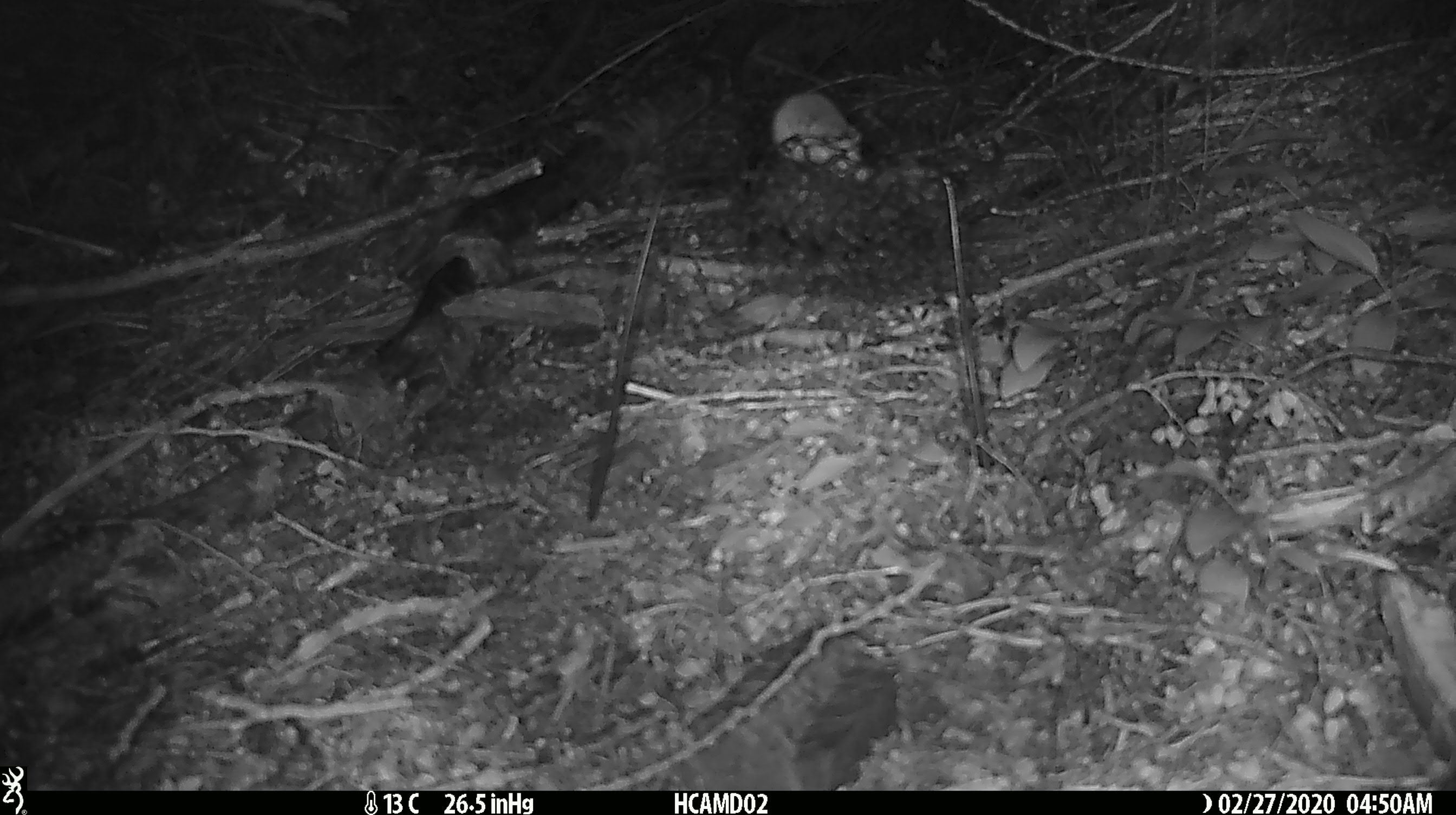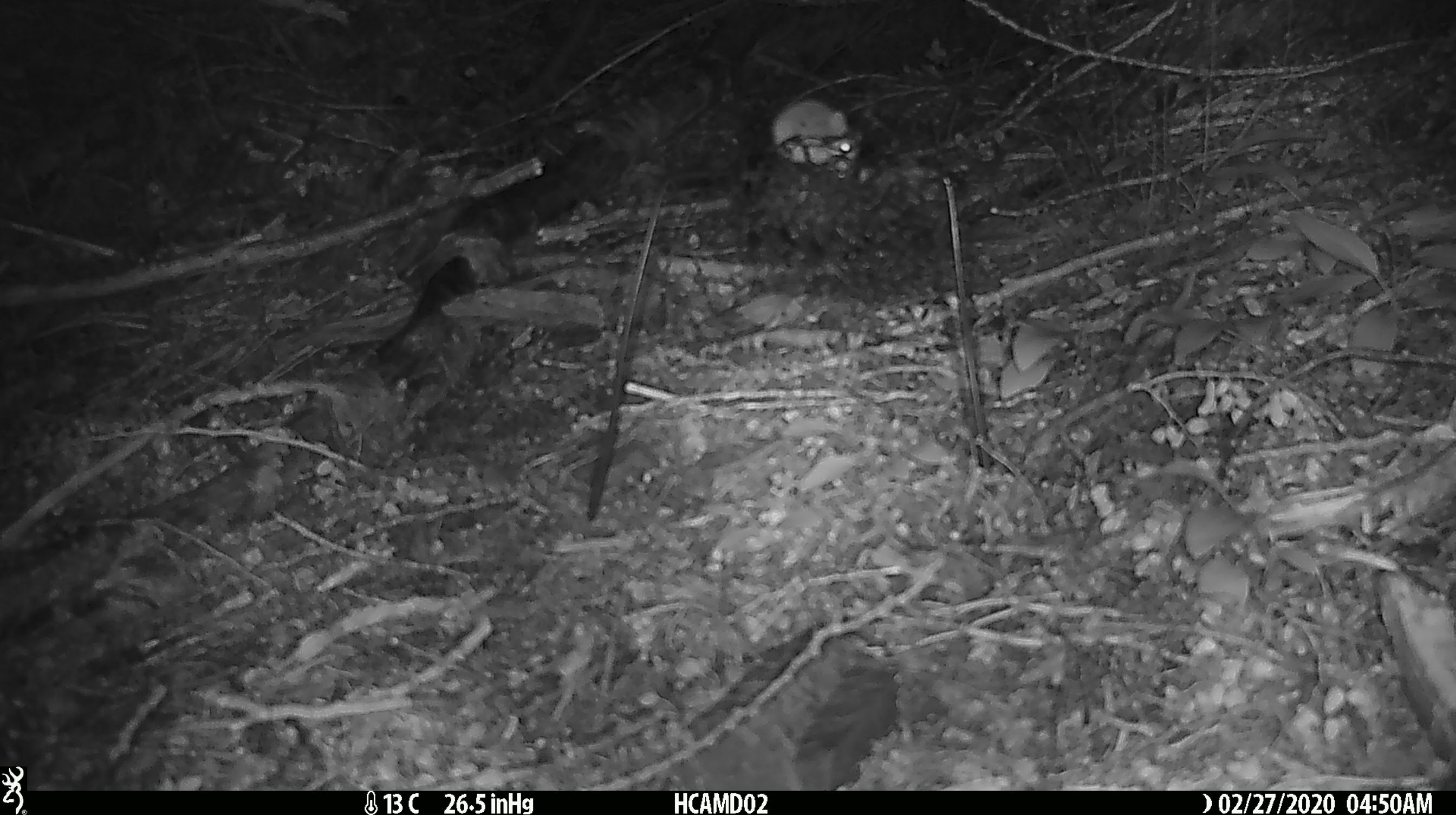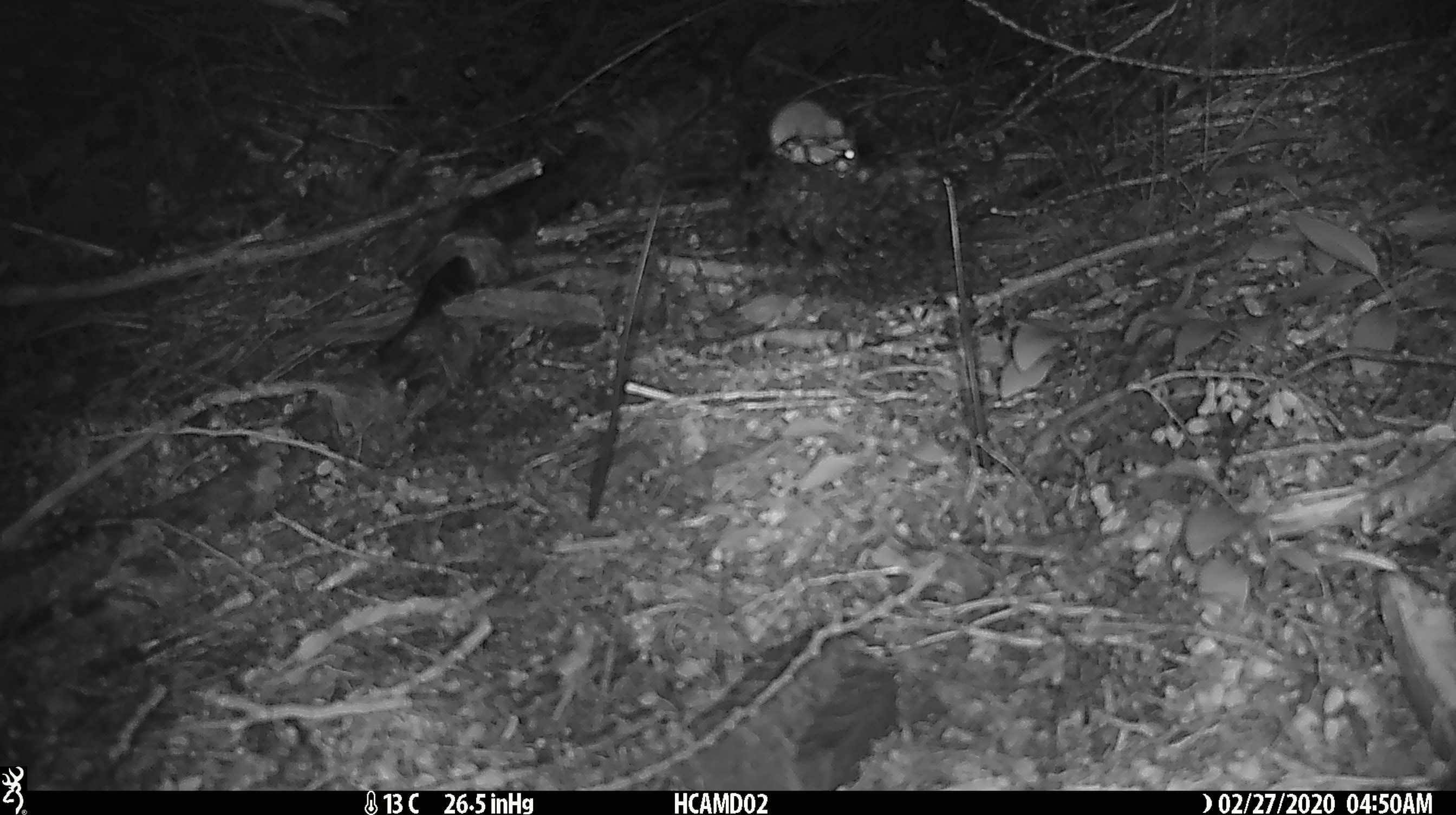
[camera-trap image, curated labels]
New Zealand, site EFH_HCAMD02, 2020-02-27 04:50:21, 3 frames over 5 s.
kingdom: Animalia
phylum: Chordata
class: Mammalia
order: Rodentia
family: Muridae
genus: Mus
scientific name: Mus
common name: mouse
Mouse (Mus).